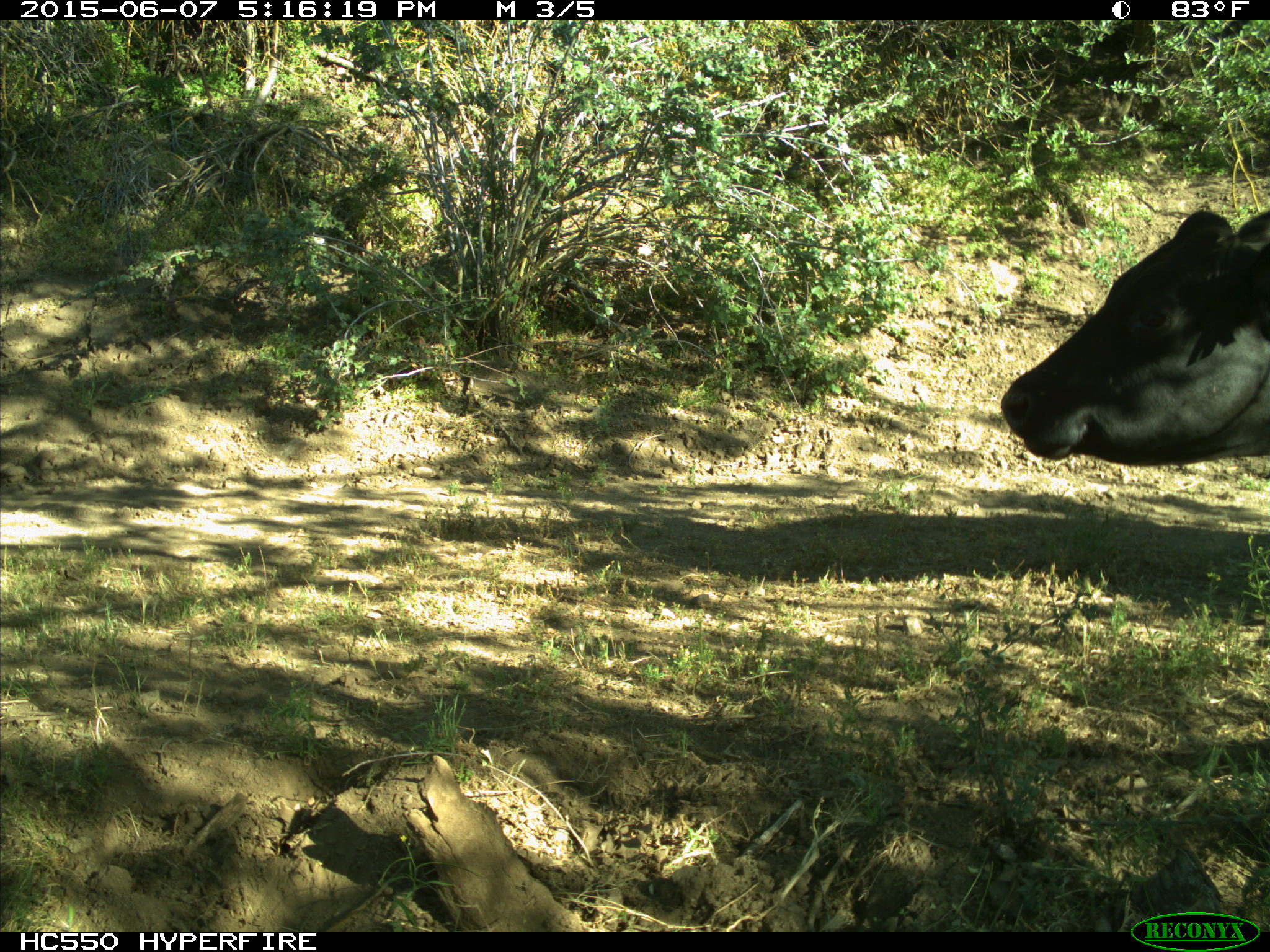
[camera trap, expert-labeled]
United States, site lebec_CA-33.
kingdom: Animalia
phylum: Chordata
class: Mammalia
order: Artiodactyla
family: Bovidae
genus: Bos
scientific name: Bos taurus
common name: domestic cow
Bos taurus (domestic cow).